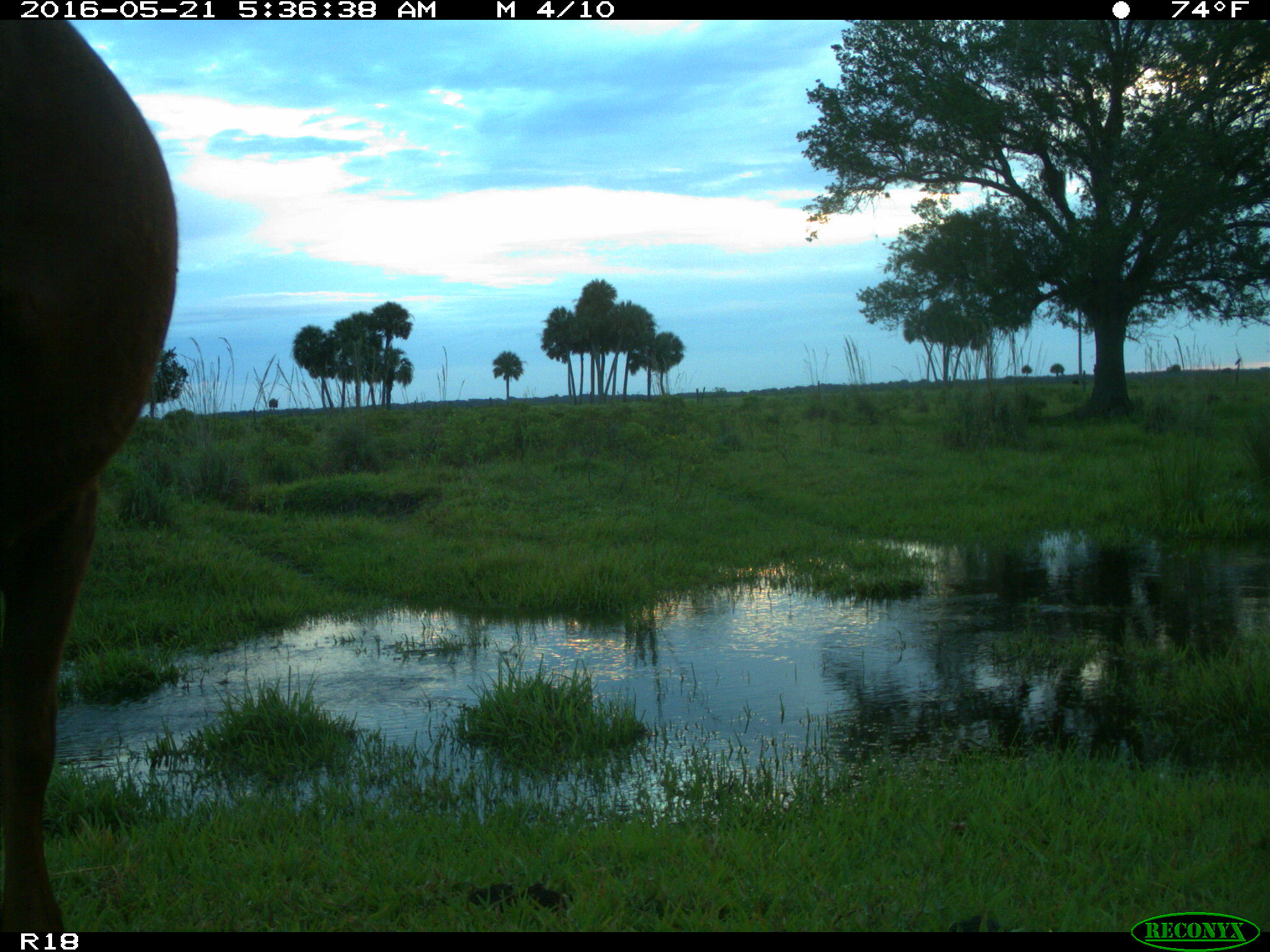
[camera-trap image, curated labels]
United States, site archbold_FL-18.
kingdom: Animalia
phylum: Chordata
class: Mammalia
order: Artiodactyla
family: Bovidae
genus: Bos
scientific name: Bos taurus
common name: domestic cow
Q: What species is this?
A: Bos taurus (domestic cow).